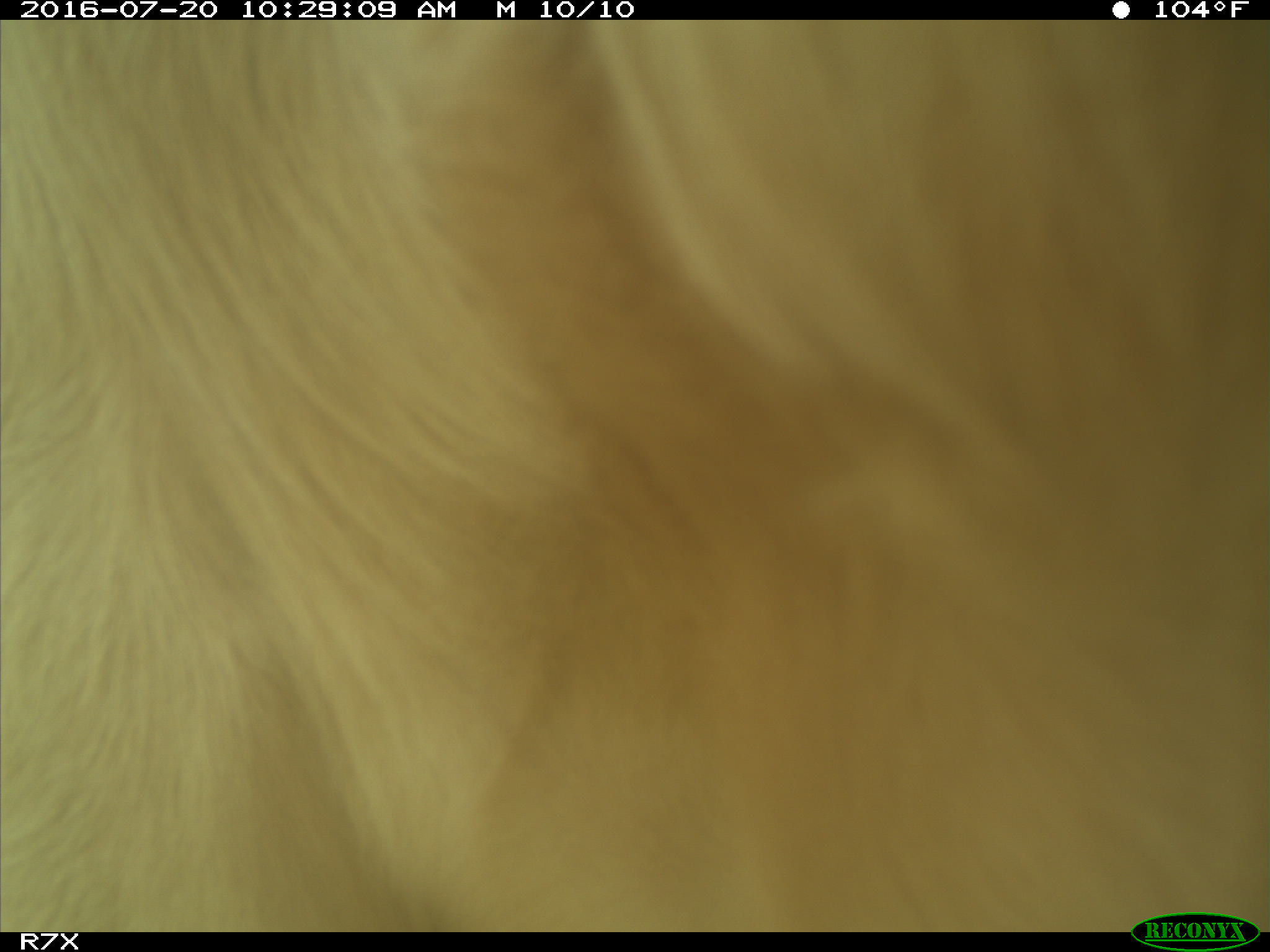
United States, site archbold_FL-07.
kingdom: Animalia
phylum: Chordata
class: Mammalia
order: Artiodactyla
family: Bovidae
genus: Bos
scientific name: Bos taurus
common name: domestic cow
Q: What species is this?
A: Bos taurus (domestic cow).